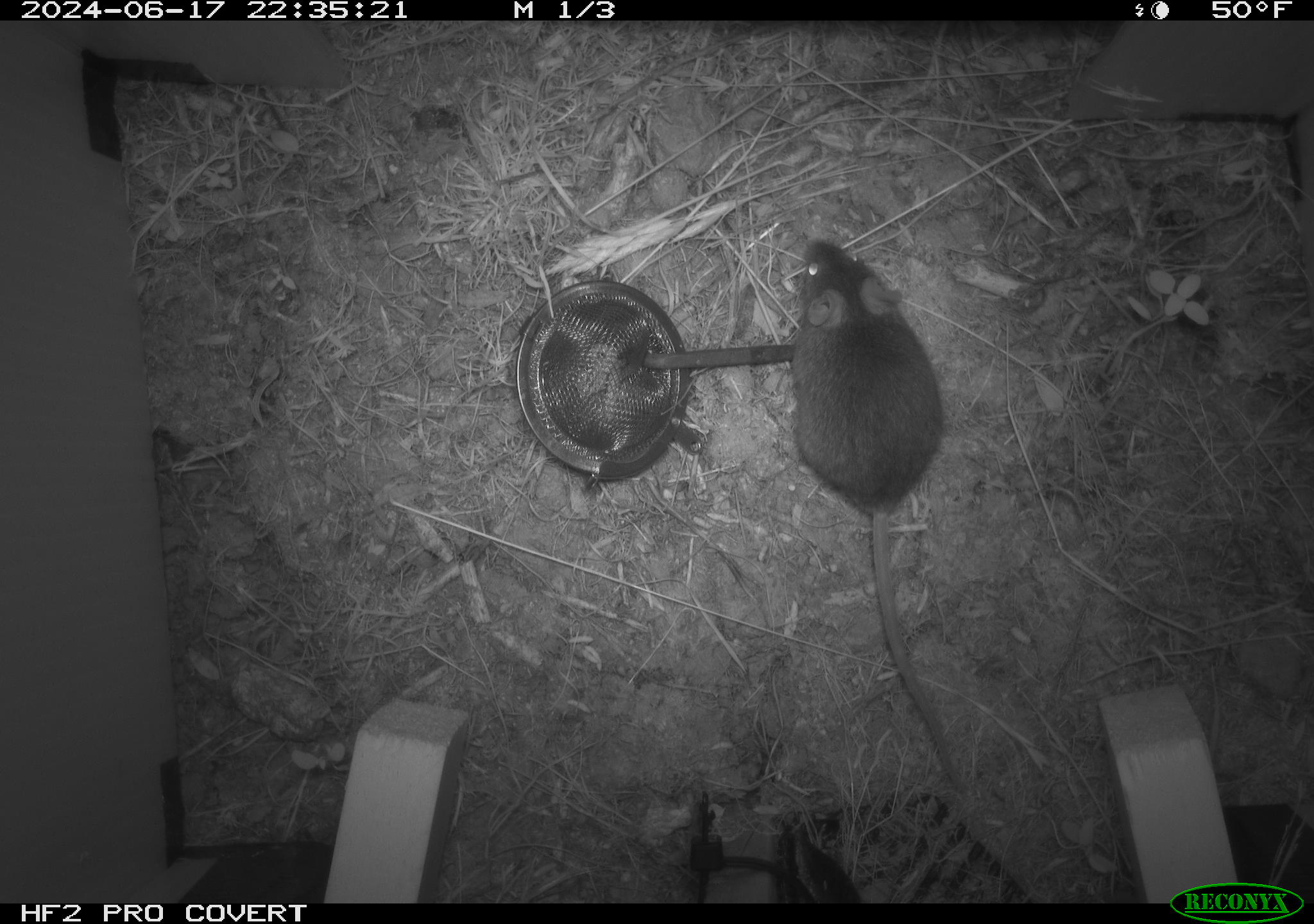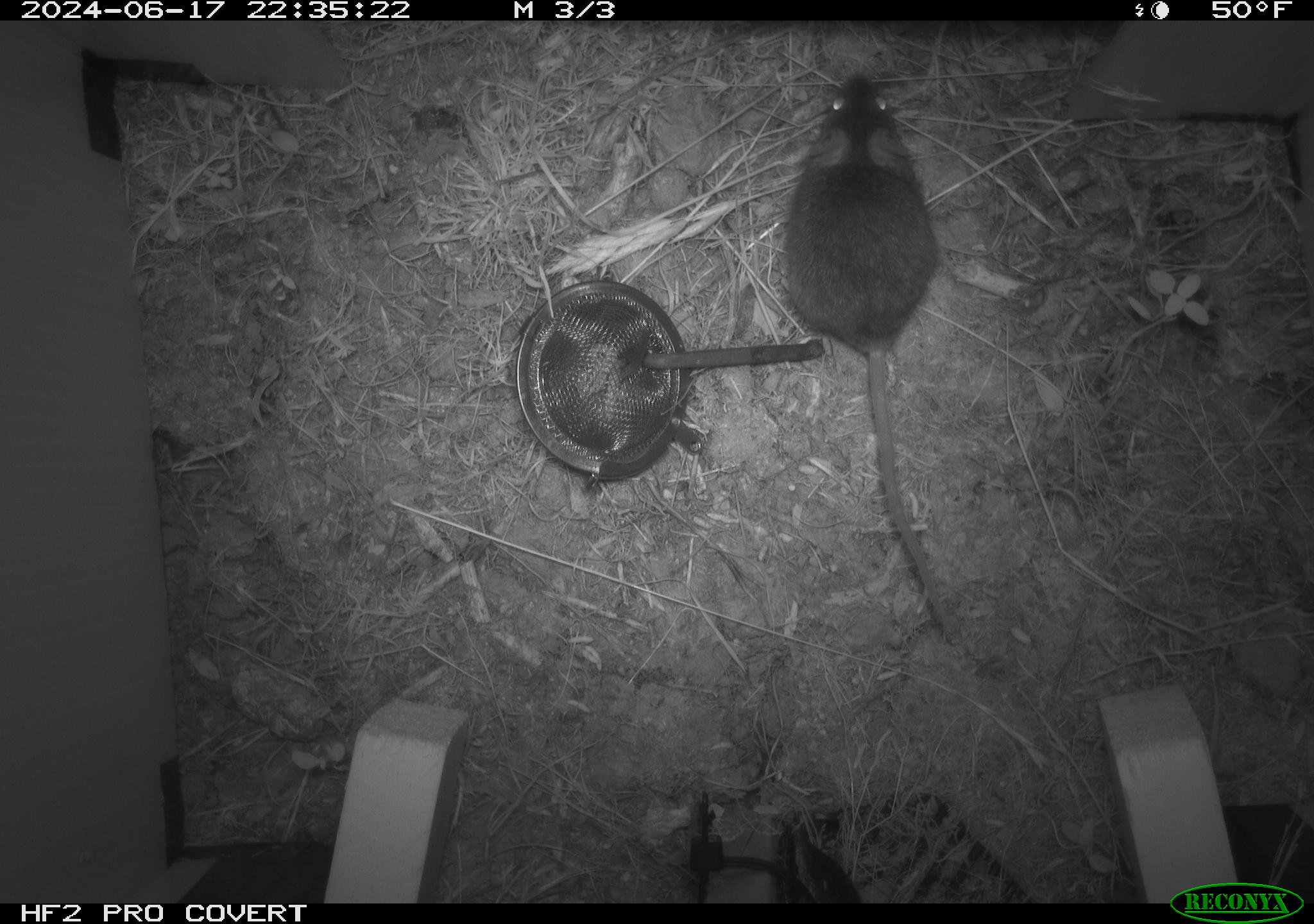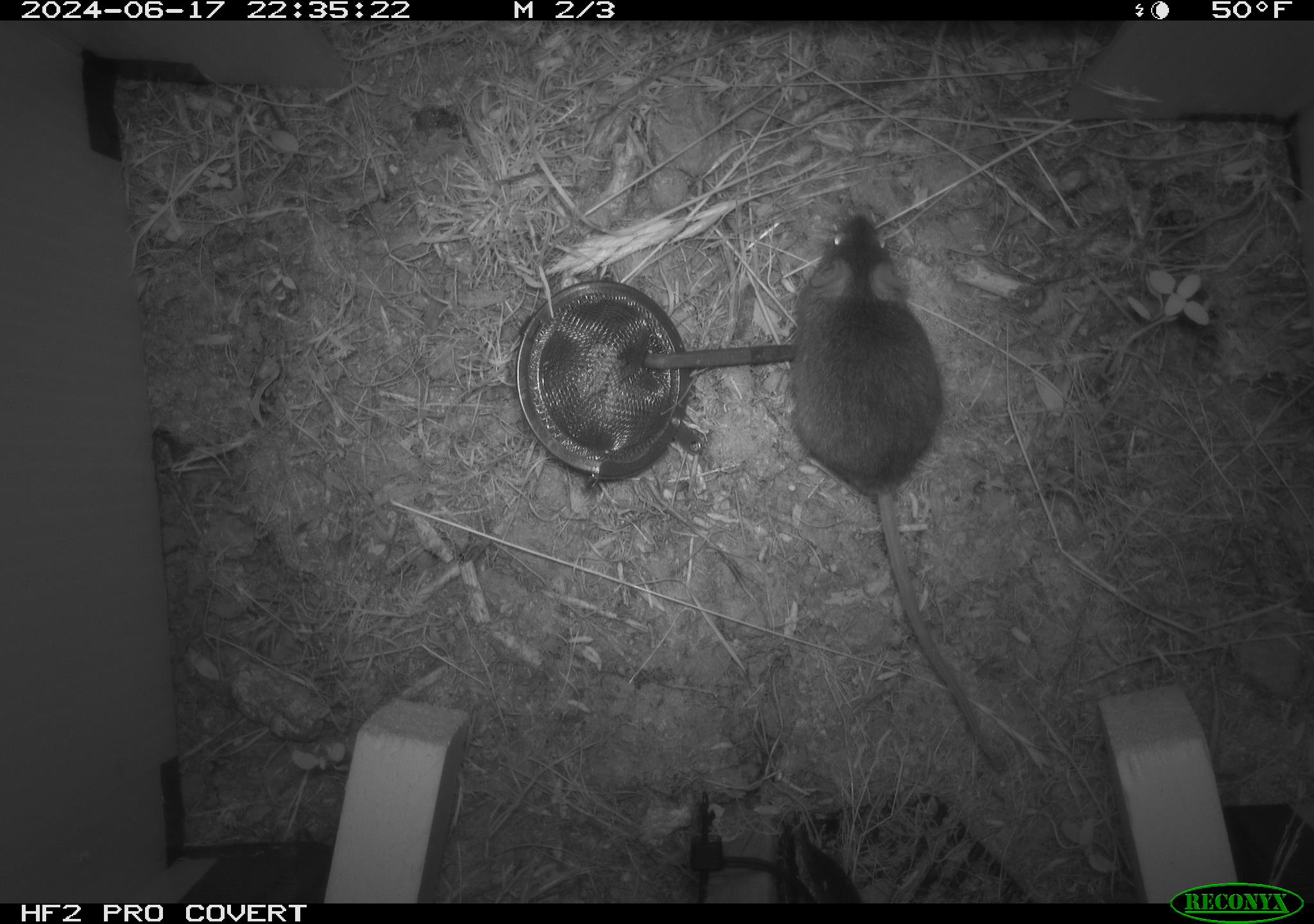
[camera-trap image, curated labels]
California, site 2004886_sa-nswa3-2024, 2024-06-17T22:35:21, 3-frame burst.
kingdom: Animalia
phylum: Chordata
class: Mammalia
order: Rodentia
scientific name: Rodentia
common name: rodent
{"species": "rodent (Rodentia)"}